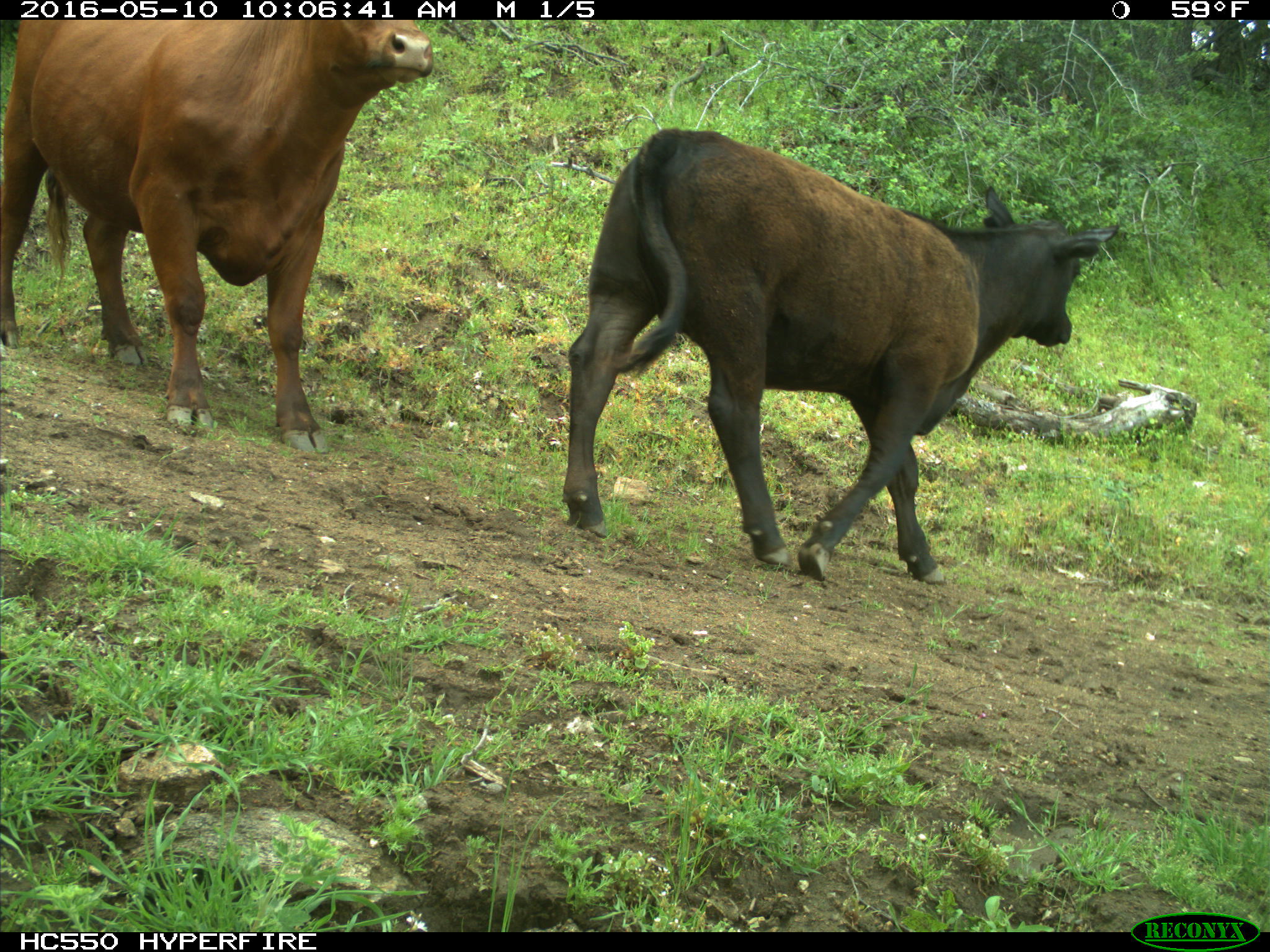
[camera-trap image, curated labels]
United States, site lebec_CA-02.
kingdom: Animalia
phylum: Chordata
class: Mammalia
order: Artiodactyla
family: Bovidae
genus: Bos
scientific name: Bos taurus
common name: domestic cow